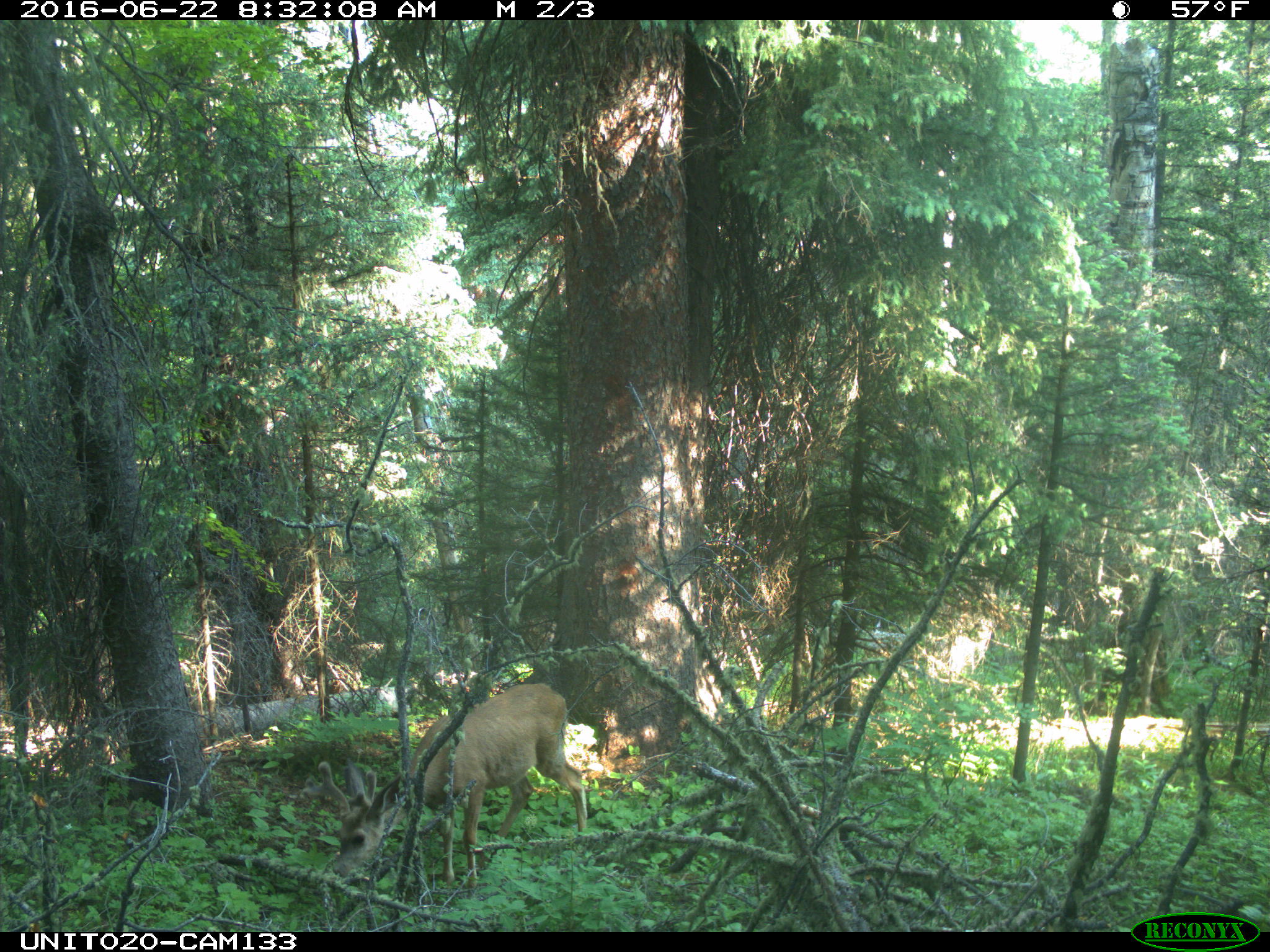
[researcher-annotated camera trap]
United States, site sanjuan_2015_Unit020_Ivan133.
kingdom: Animalia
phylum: Chordata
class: Mammalia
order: Artiodactyla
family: Cervidae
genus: Odocoileus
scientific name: Odocoileus hemionus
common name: mule deer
Odocoileus hemionus (mule deer).